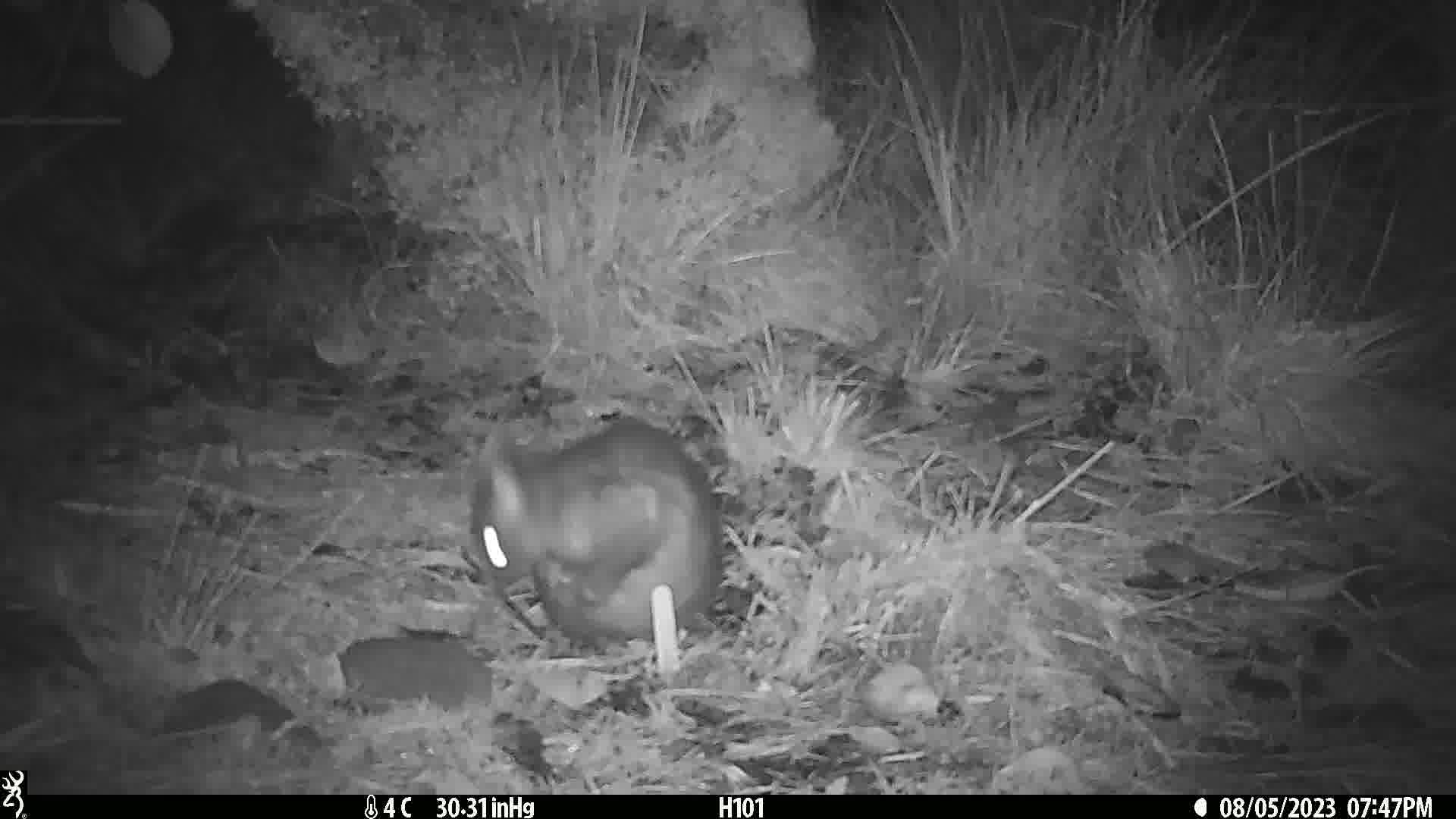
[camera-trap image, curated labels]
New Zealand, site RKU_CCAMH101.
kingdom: Animalia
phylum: Chordata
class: Mammalia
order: Diprotodontia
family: Phalangeridae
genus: Trichosurus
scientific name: Trichosurus vulpecula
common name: common brushtail possum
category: possum